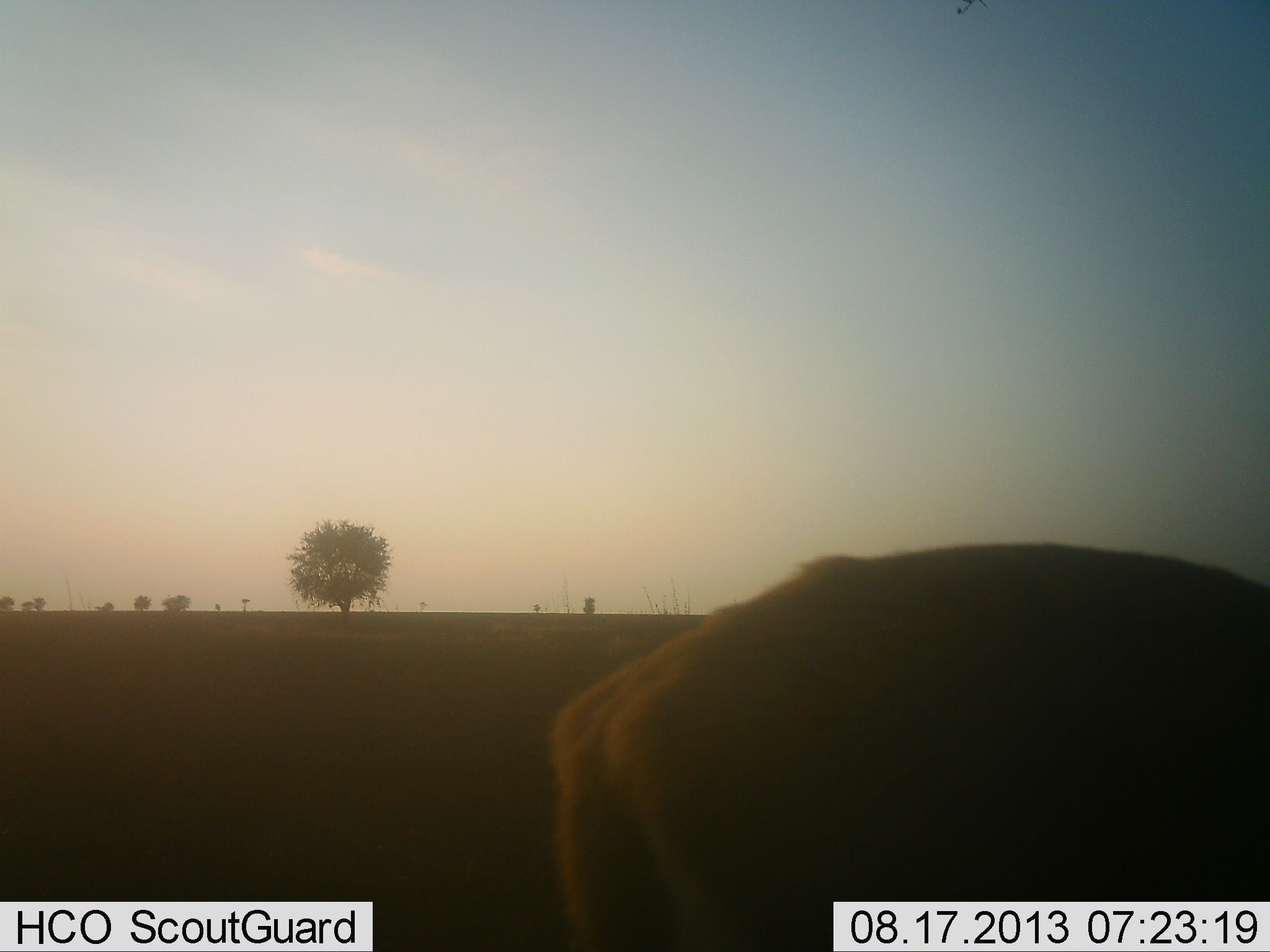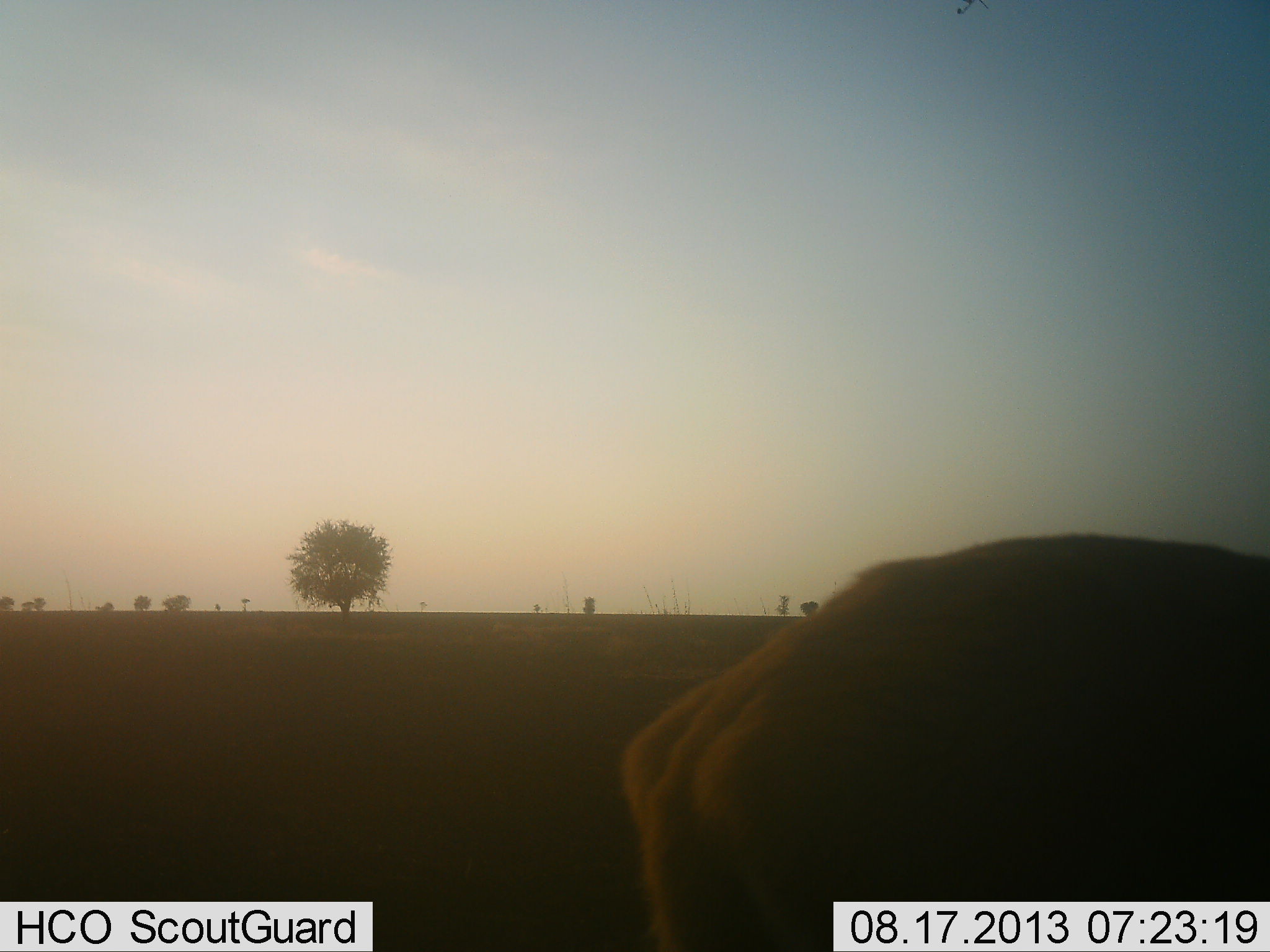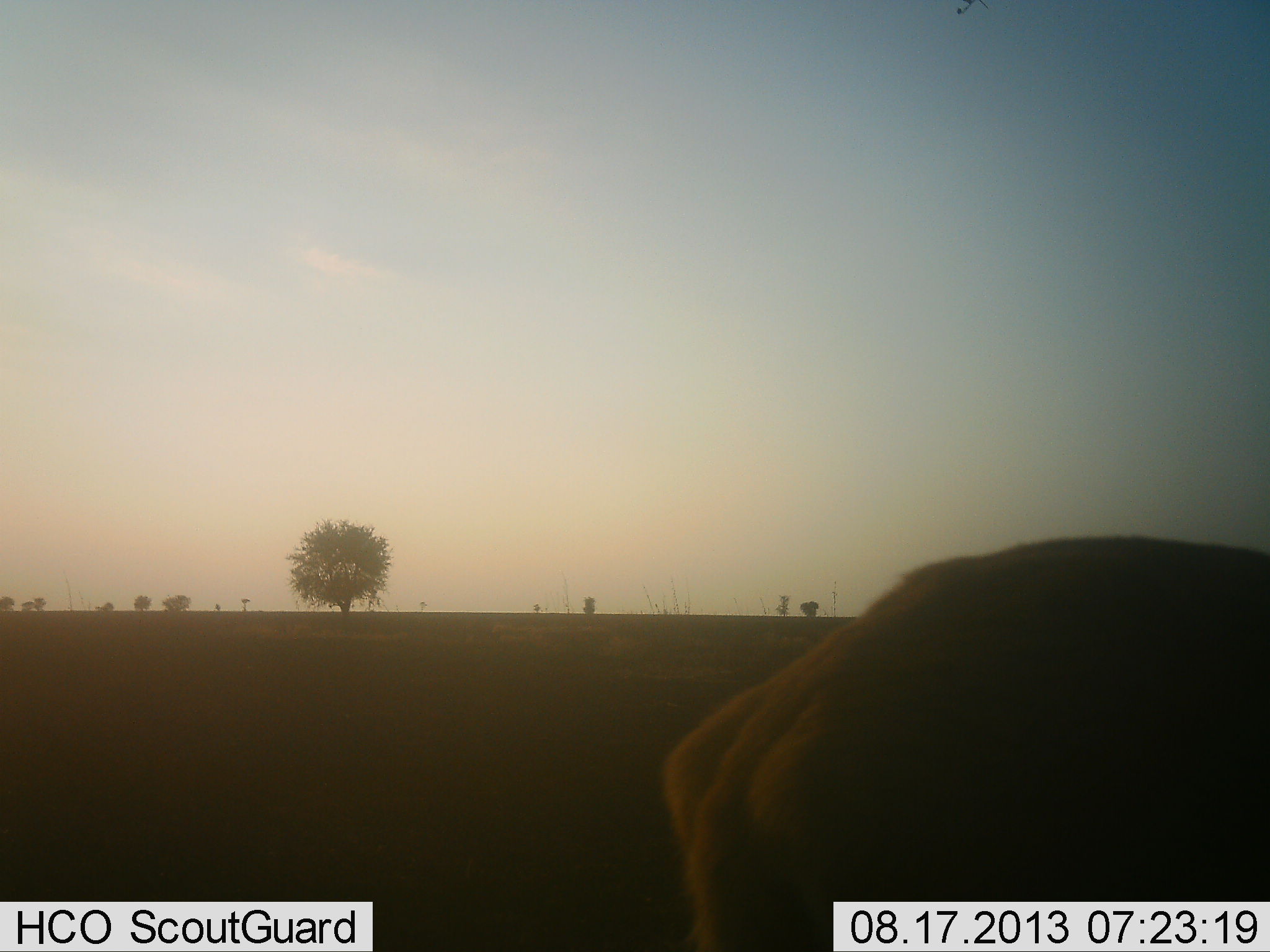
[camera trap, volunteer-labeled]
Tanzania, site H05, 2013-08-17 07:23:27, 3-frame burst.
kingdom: Animalia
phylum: Chordata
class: Mammalia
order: Artiodactyla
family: Bovidae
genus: Eudorcas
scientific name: Eudorcas thomsonii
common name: thomson's gazelle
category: gazellethomsons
Gazellethomsons (thomson's gazelle) (Eudorcas thomsonii), count 1. Behavior (volunteer vote fractions): standing 0%, resting 0%, moving 50%, interacting 0%. Young present (vote fraction): 0%. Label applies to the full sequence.